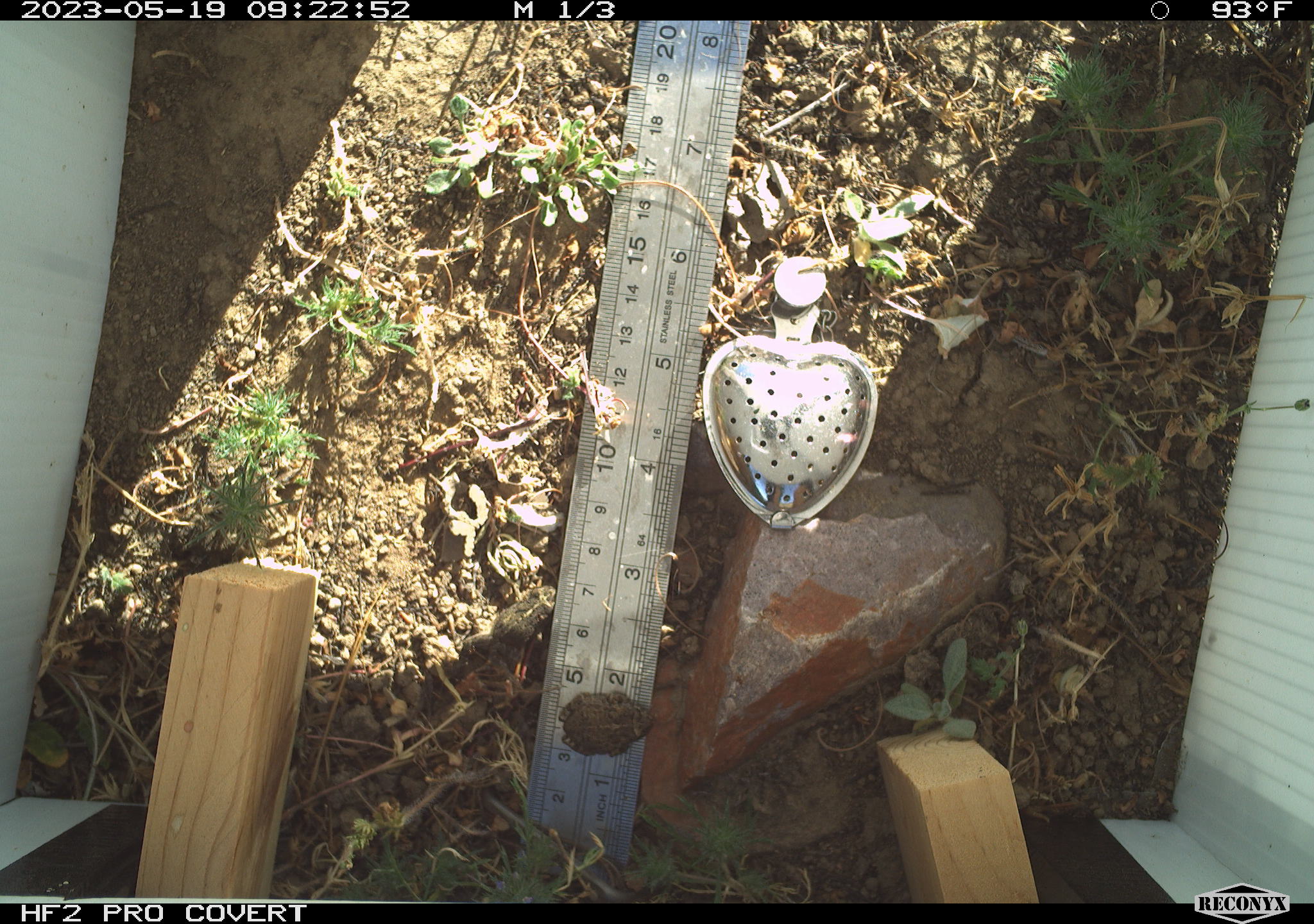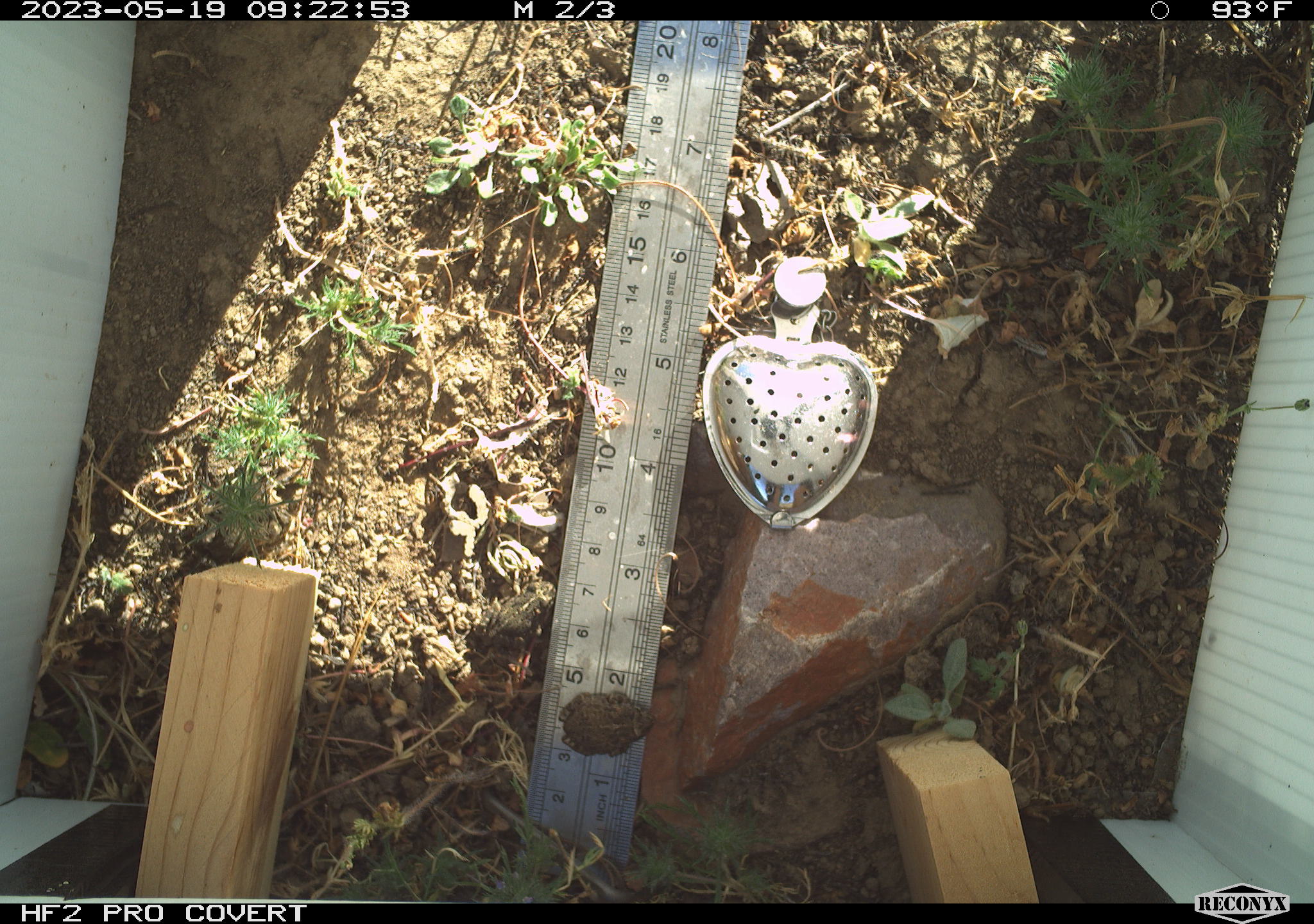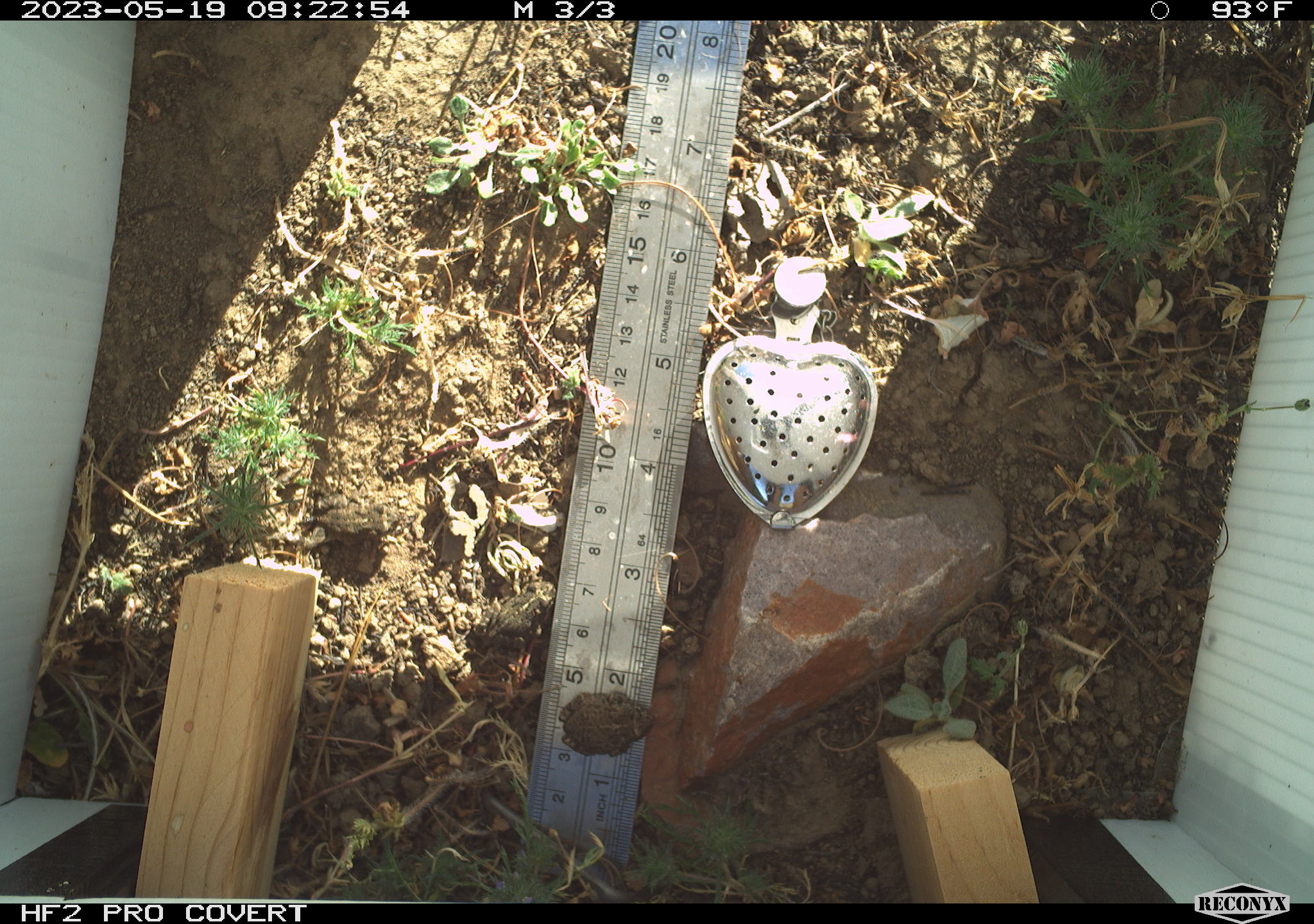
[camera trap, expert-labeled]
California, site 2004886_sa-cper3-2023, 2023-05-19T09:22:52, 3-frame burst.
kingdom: Animalia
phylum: Chordata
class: Amphibia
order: Anura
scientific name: Anura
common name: frogs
Frogs (Anura).